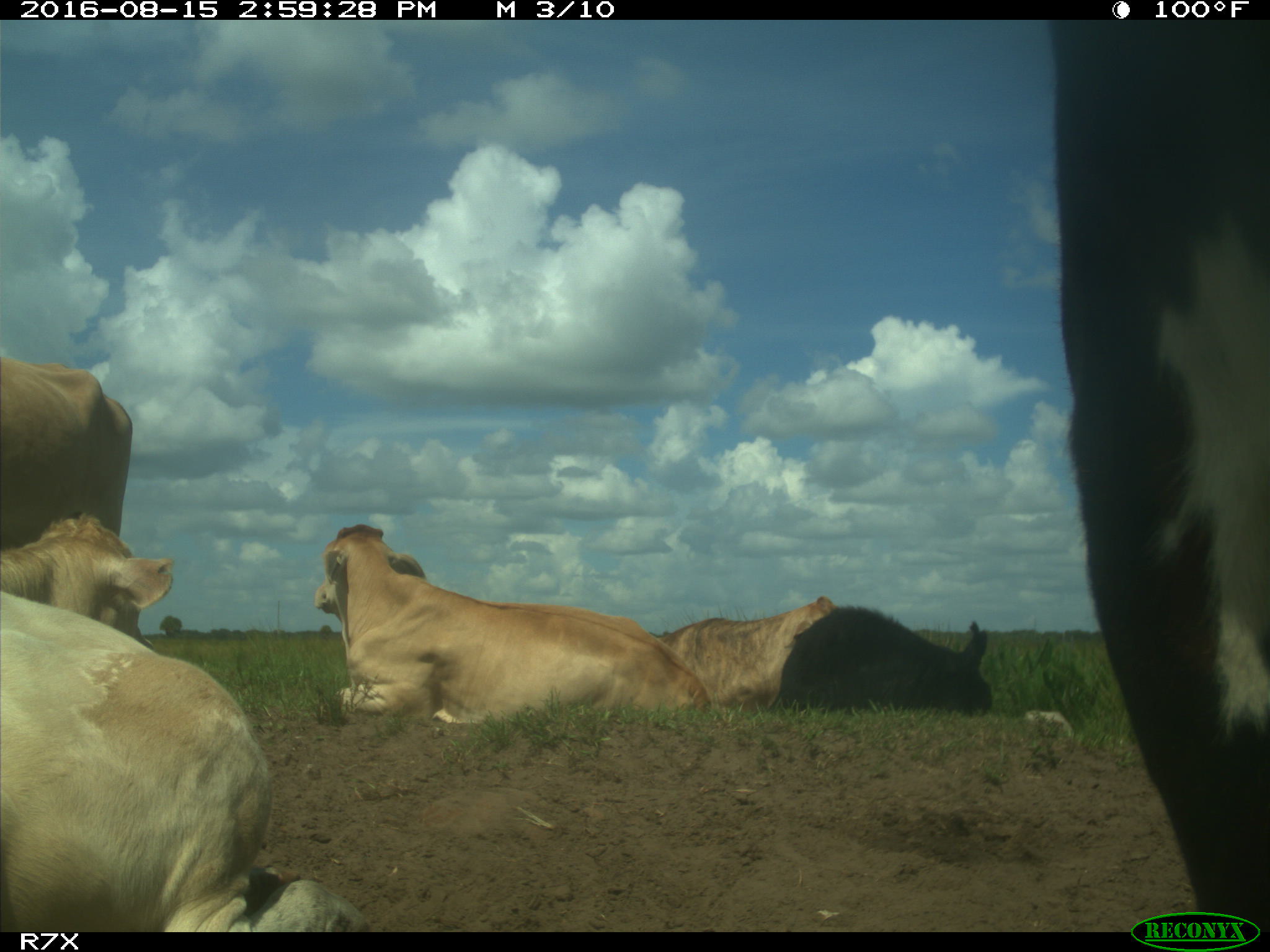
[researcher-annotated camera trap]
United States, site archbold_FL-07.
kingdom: Animalia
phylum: Chordata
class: Mammalia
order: Artiodactyla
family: Bovidae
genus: Bos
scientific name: Bos taurus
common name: domestic cow